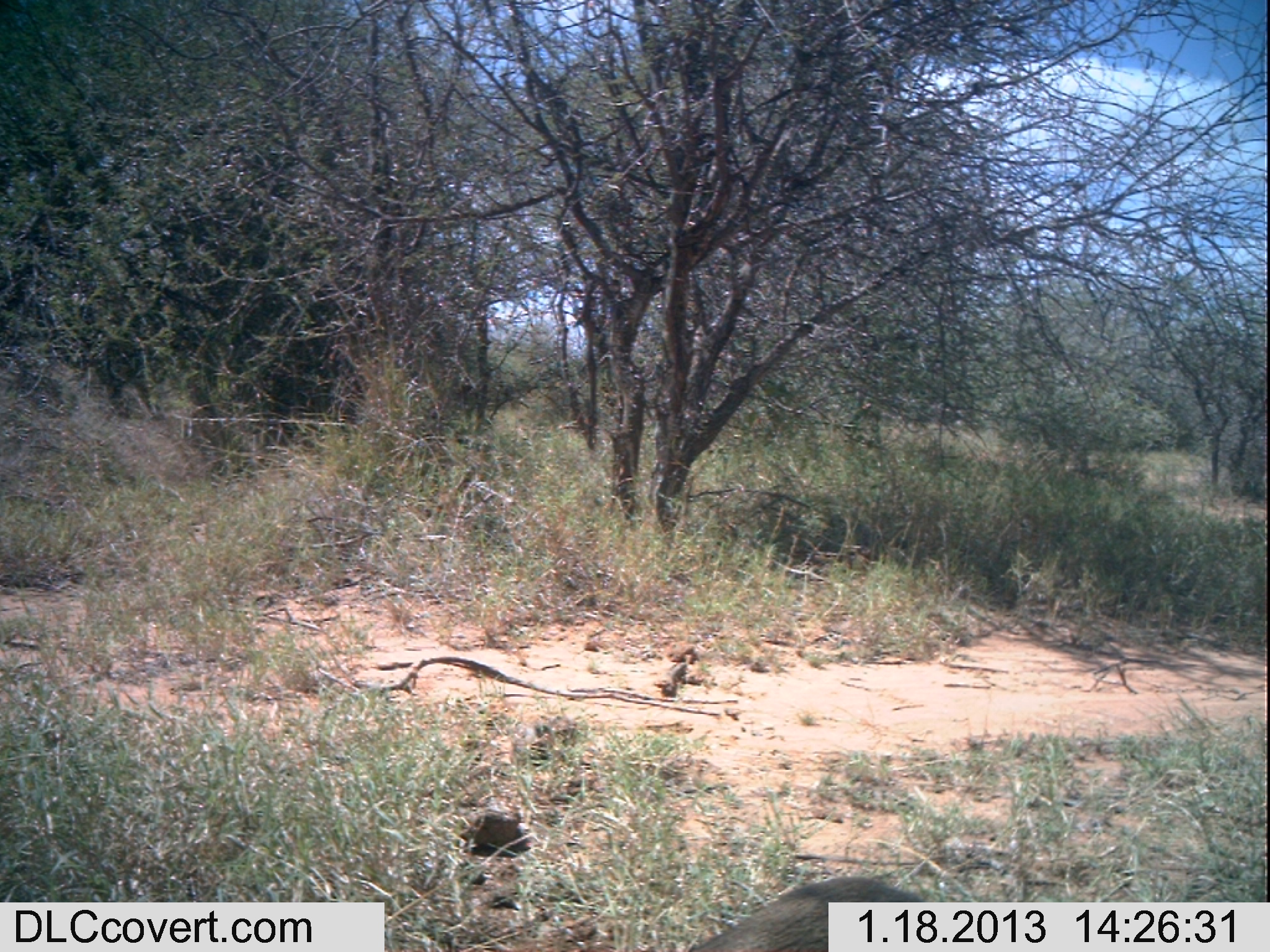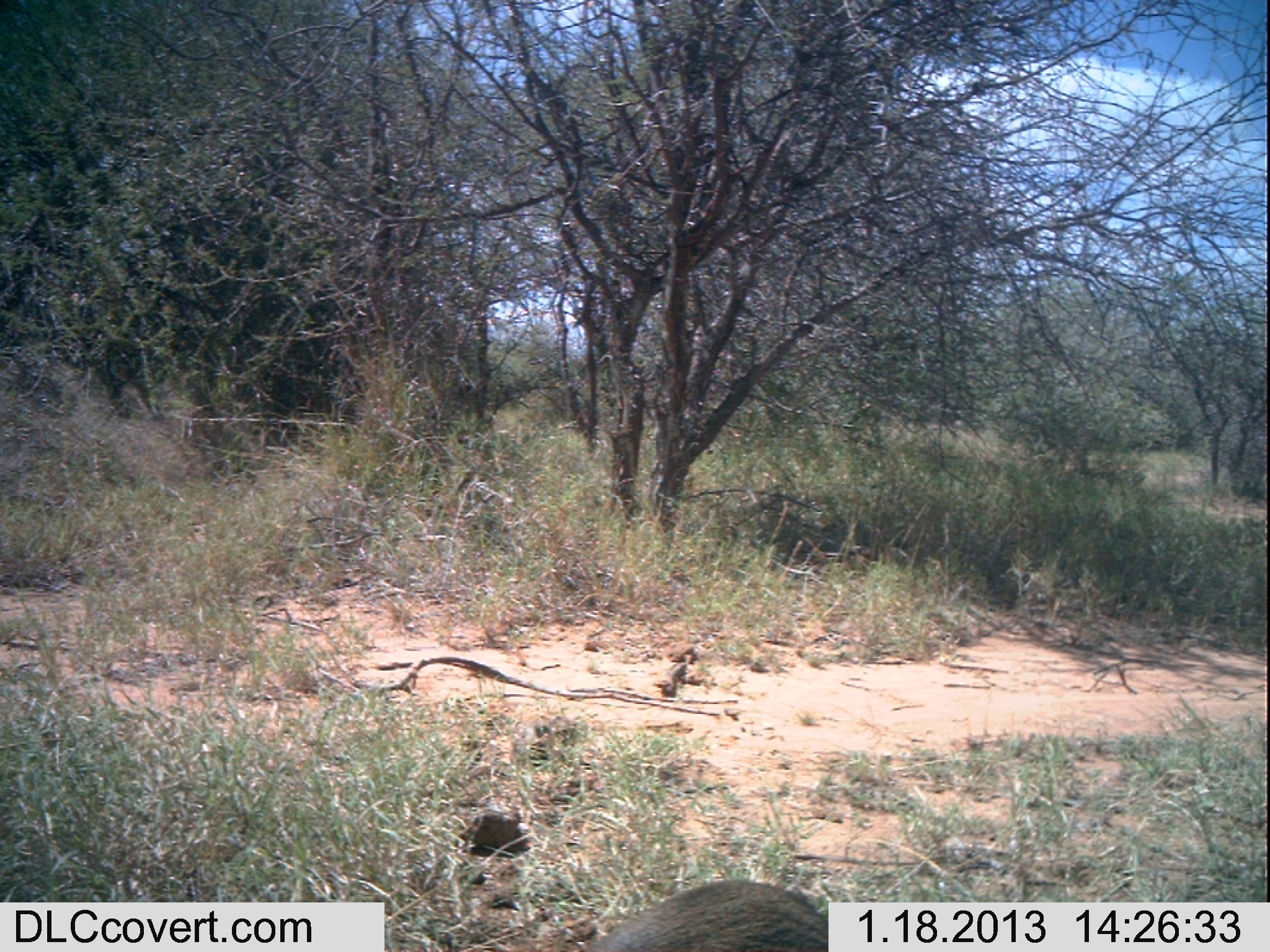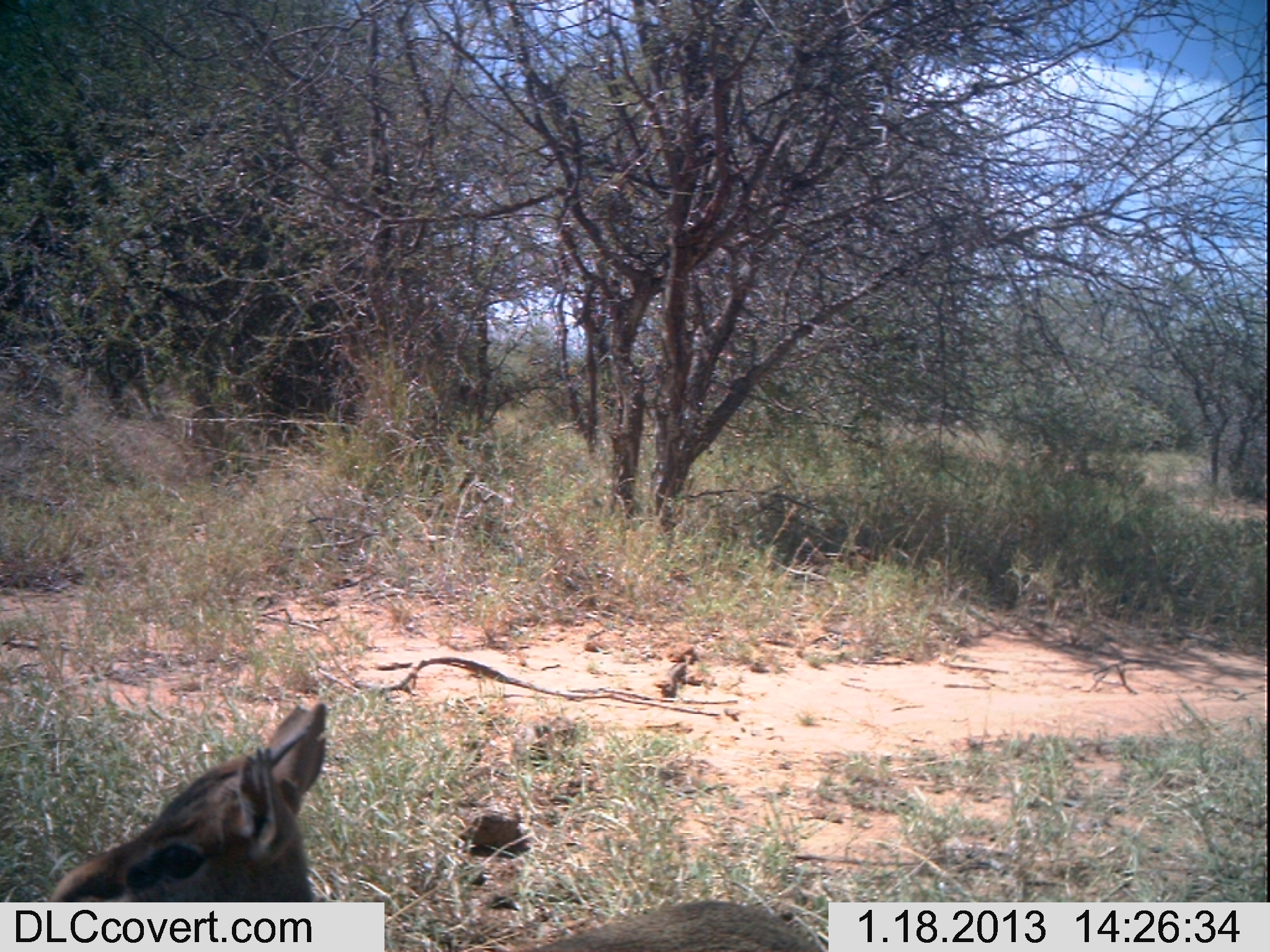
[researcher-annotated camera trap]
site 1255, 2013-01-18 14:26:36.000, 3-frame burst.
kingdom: Animalia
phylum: Chordata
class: Mammalia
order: Artiodactyla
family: Bovidae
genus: Madoqua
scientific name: Madoqua guentheri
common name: günther's dik-dik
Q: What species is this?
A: Madoqua guentheri (günther's dik-dik).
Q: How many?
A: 1.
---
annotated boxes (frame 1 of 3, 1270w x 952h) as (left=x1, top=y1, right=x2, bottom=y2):
madoqua guentheri: (left=684, top=873, right=945, bottom=952)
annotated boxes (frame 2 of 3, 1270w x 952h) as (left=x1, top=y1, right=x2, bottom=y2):
madoqua guentheri: (left=577, top=877, right=828, bottom=952)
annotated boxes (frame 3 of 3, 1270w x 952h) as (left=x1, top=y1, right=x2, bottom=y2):
madoqua guentheri: (left=42, top=700, right=835, bottom=946)